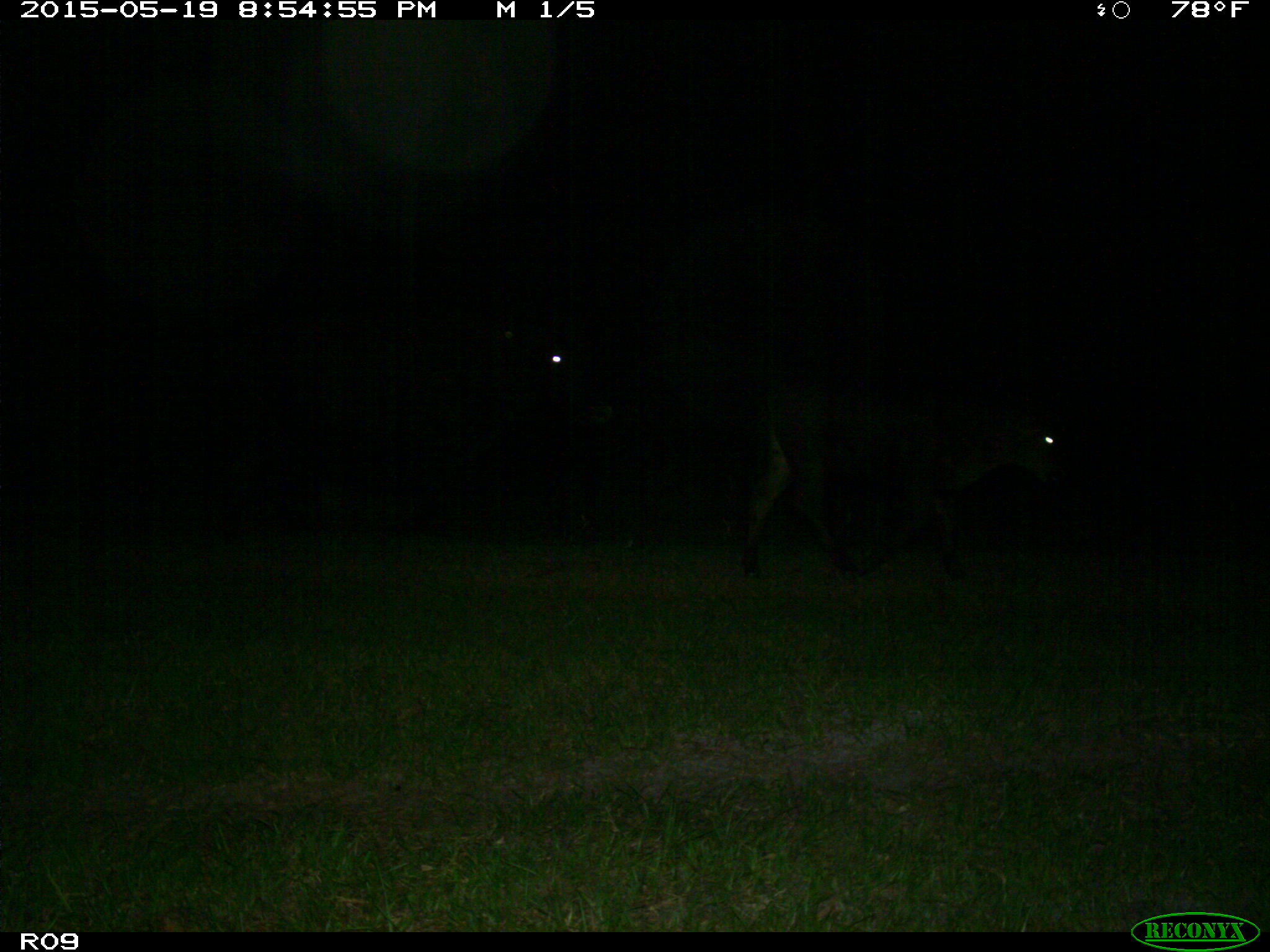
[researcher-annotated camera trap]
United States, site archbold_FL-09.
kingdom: Animalia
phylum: Chordata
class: Mammalia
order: Artiodactyla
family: Bovidae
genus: Bos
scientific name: Bos taurus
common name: domestic cow